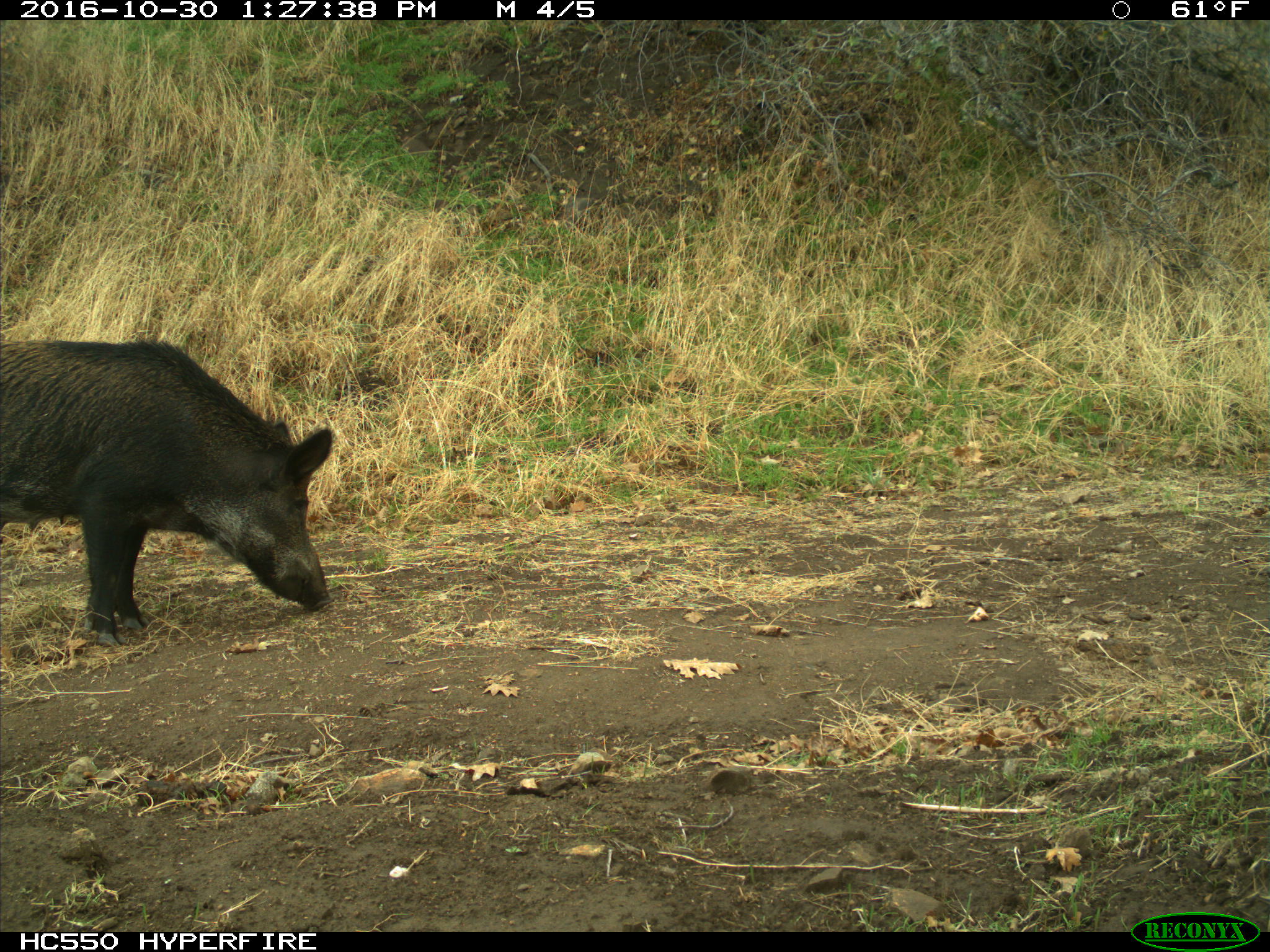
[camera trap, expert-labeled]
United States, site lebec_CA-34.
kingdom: Animalia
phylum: Chordata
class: Mammalia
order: Artiodactyla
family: Suidae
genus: Sus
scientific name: Sus scrofa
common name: wild boar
Sus scrofa (wild boar).